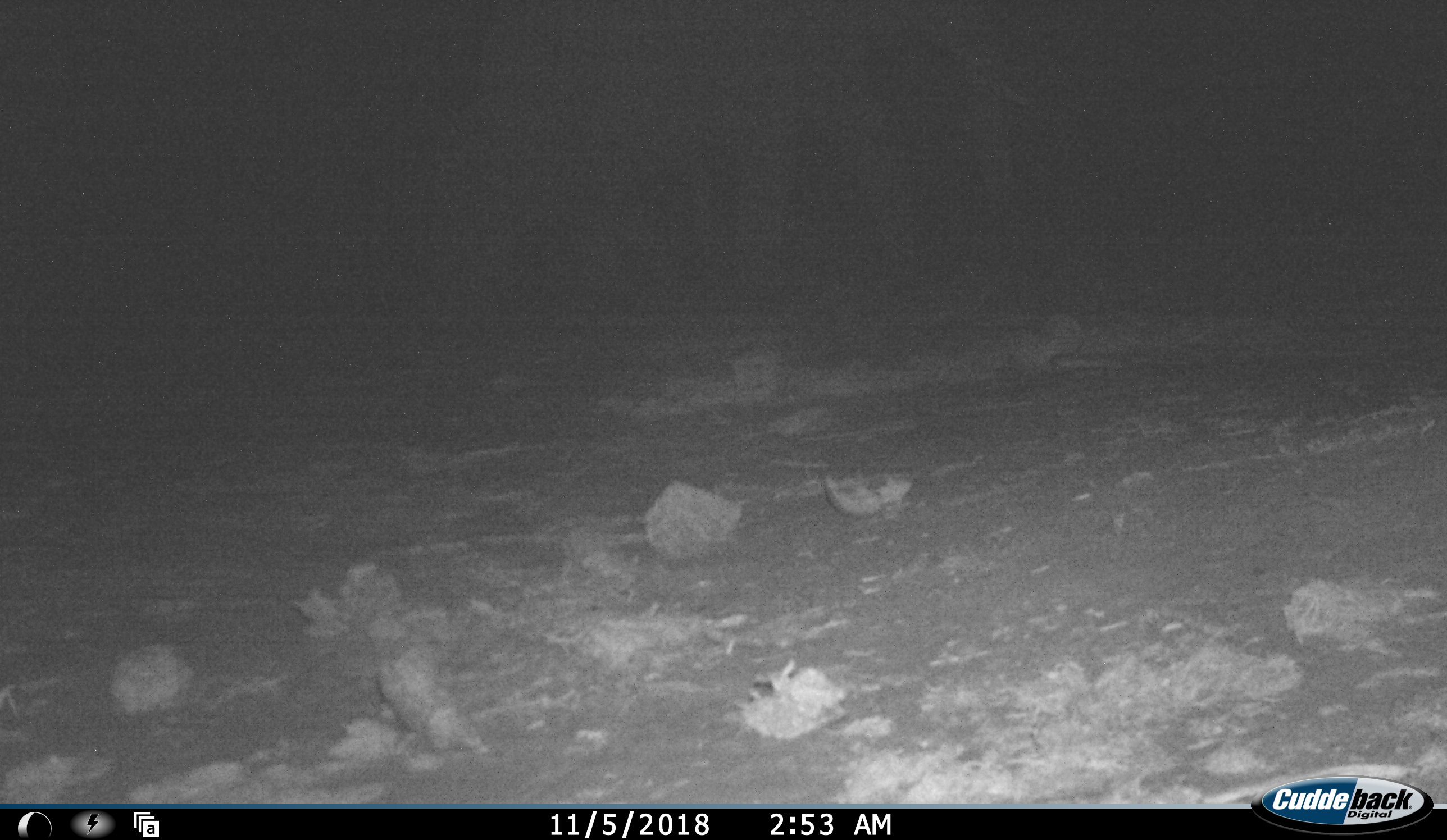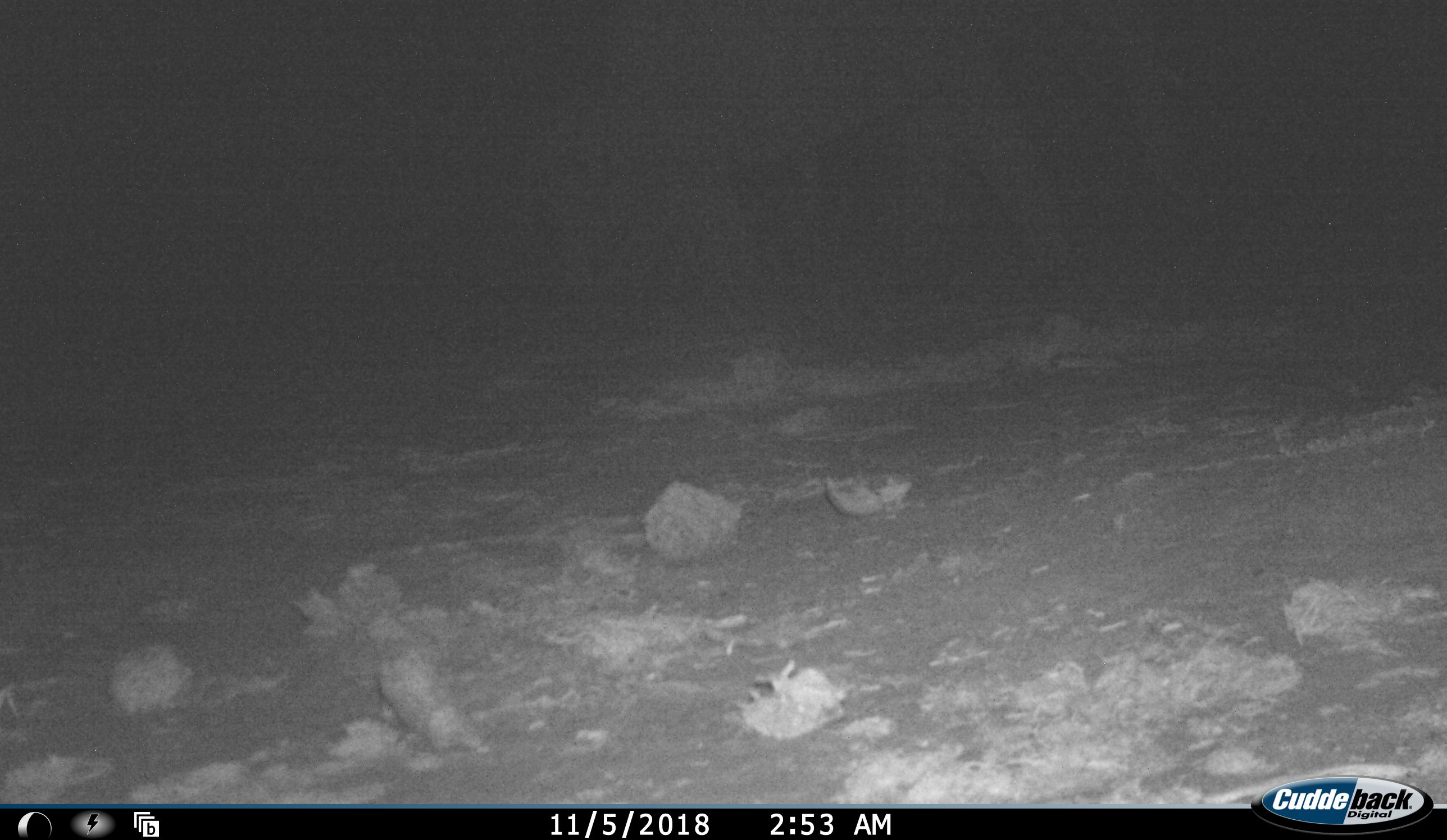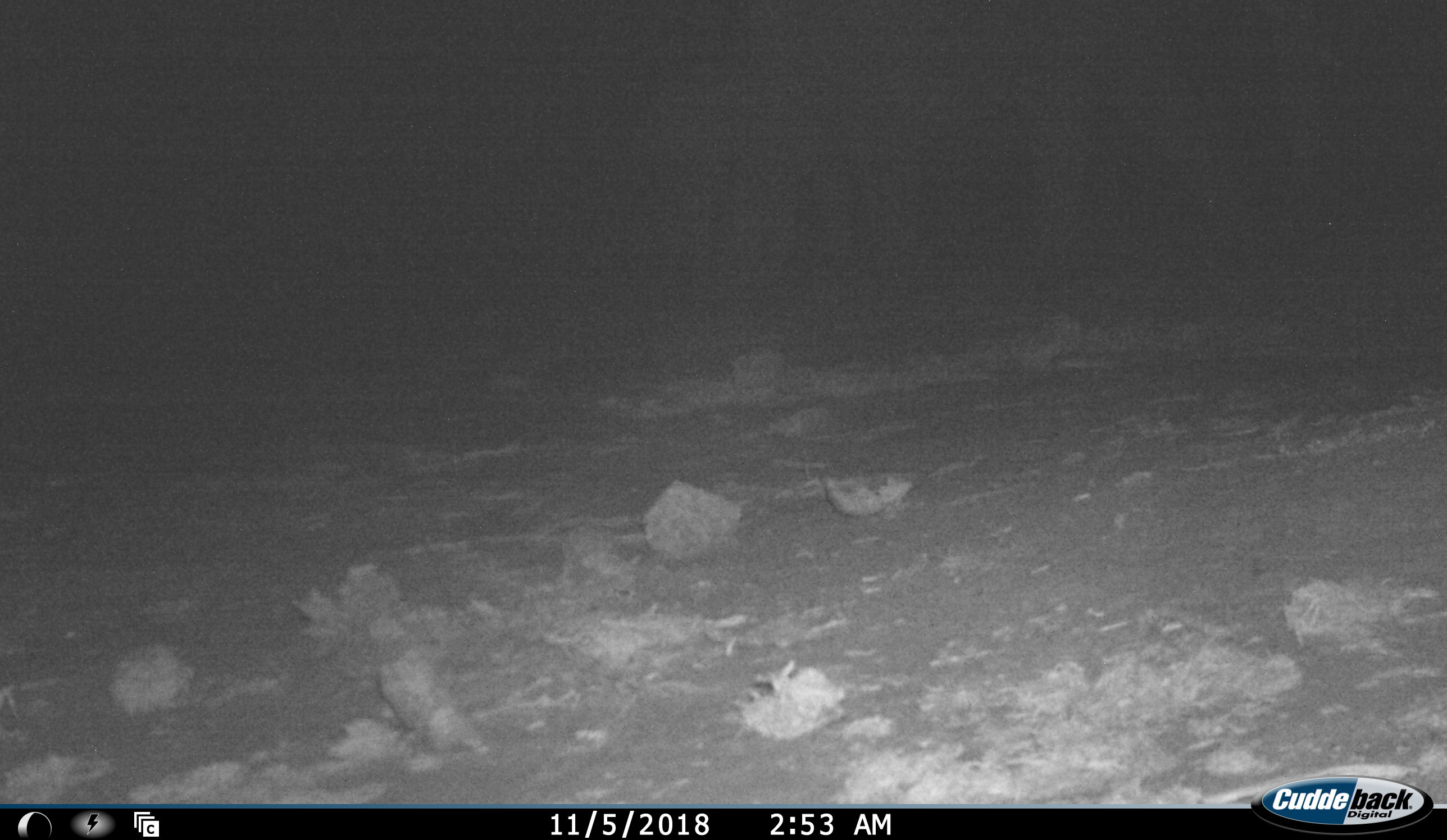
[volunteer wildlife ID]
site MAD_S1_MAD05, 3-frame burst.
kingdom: Animalia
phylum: Chordata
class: Mammalia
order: Proboscidea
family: Elephantidae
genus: Loxodonta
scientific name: Loxodonta africana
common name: african bush elephant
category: elephant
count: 2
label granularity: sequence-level